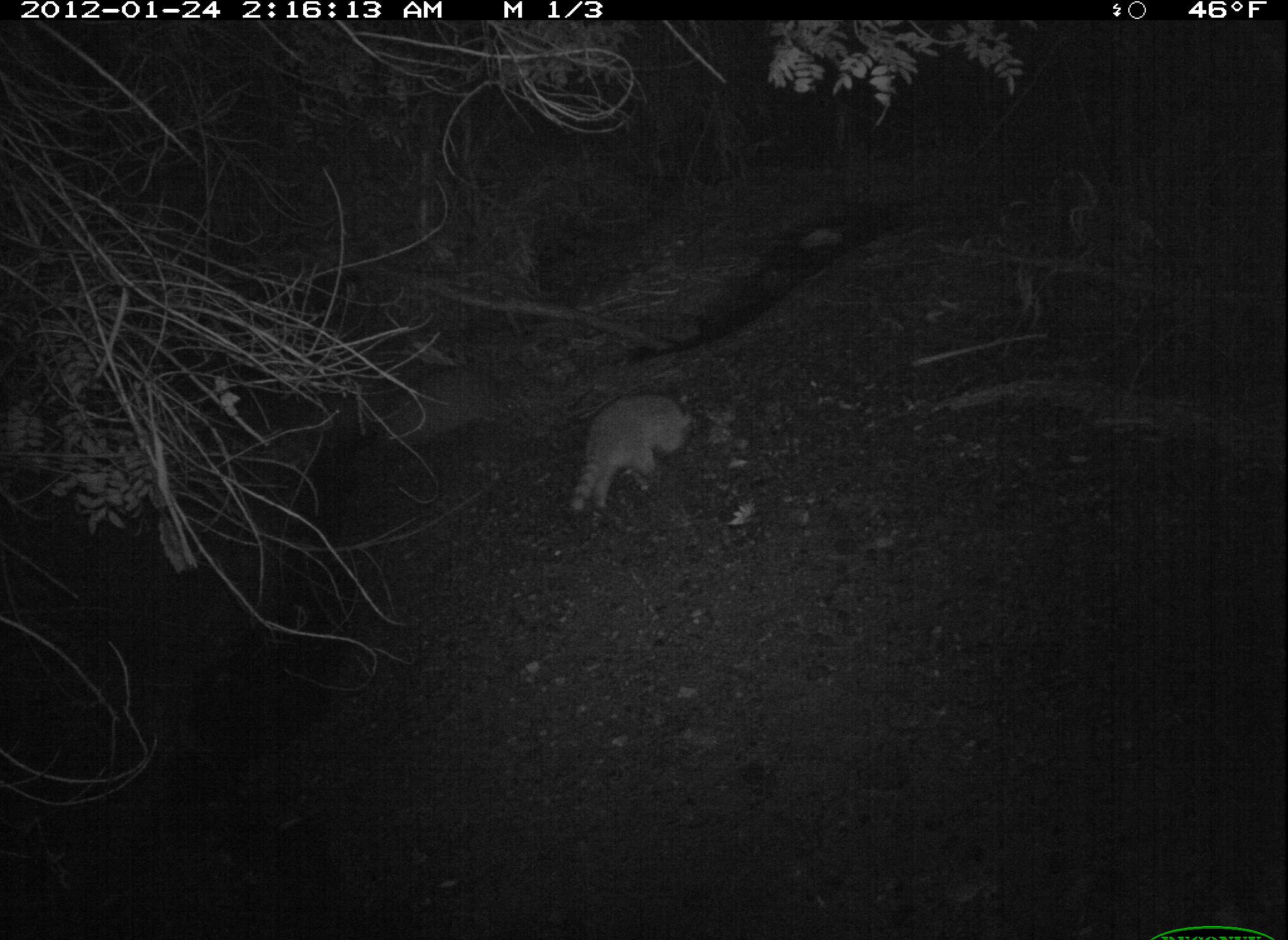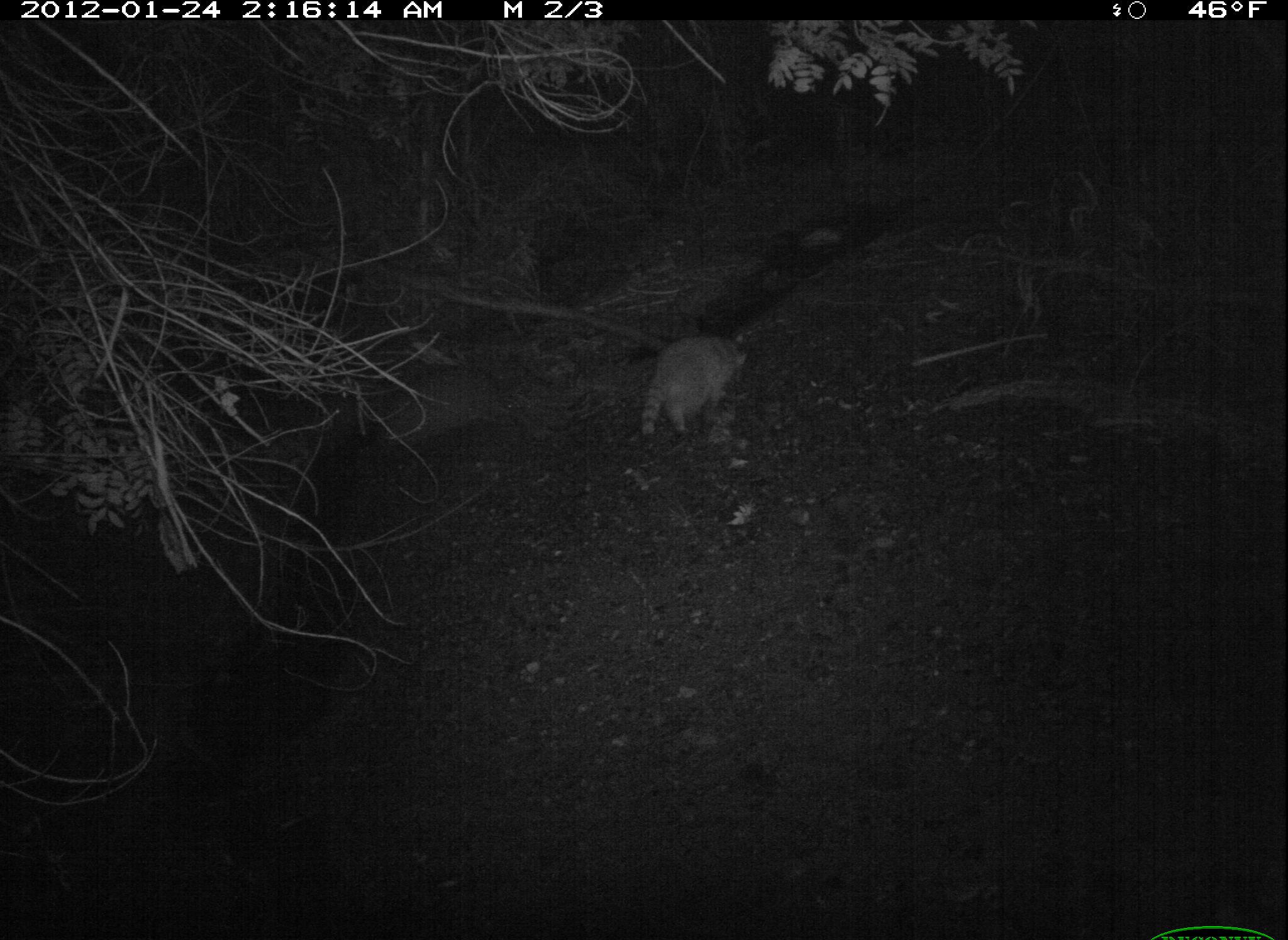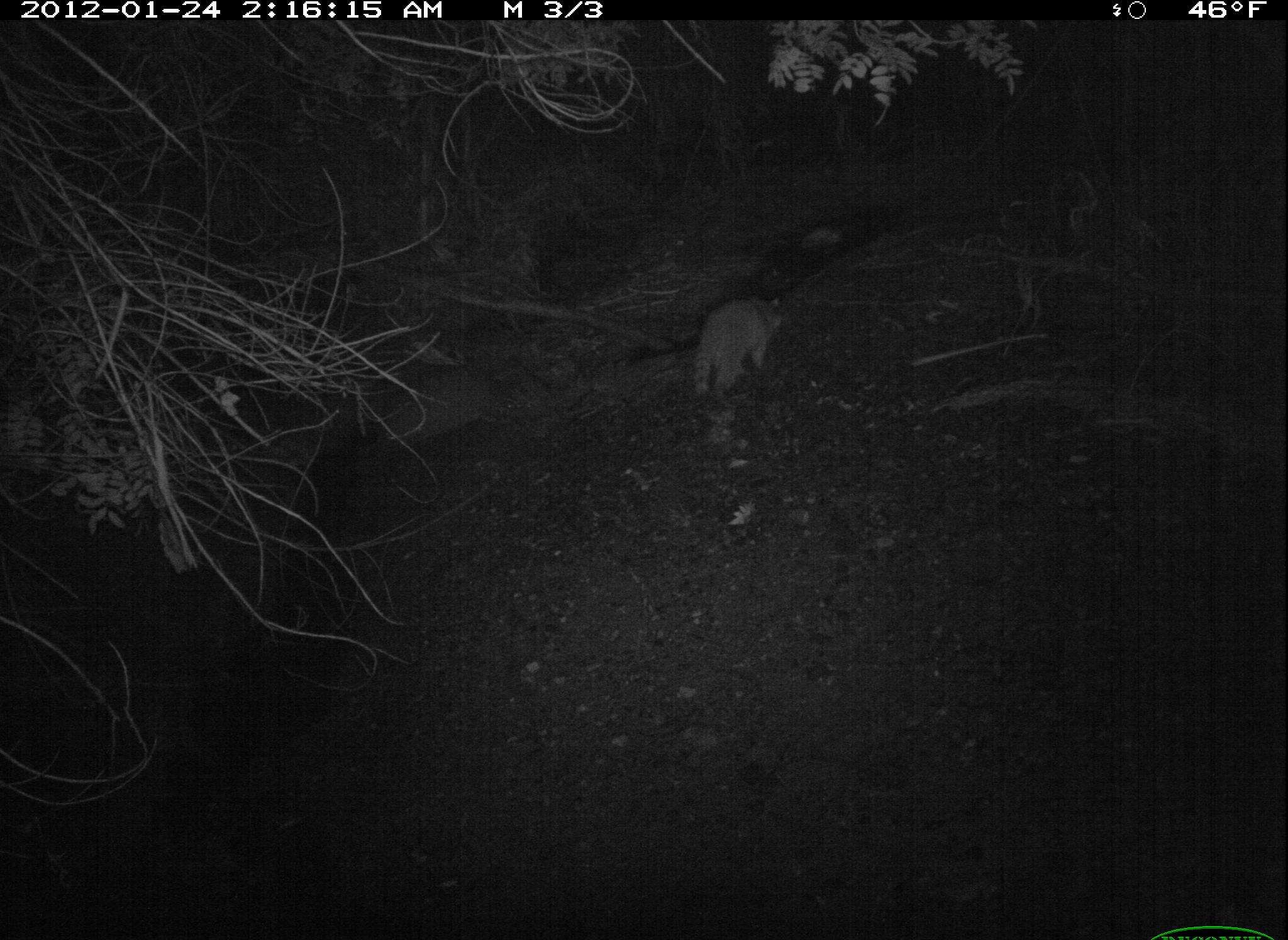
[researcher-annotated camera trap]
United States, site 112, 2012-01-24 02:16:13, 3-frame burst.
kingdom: Animalia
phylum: Chordata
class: Mammalia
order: Carnivora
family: Procyonidae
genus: Procyon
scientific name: Procyon lotor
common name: raccoon